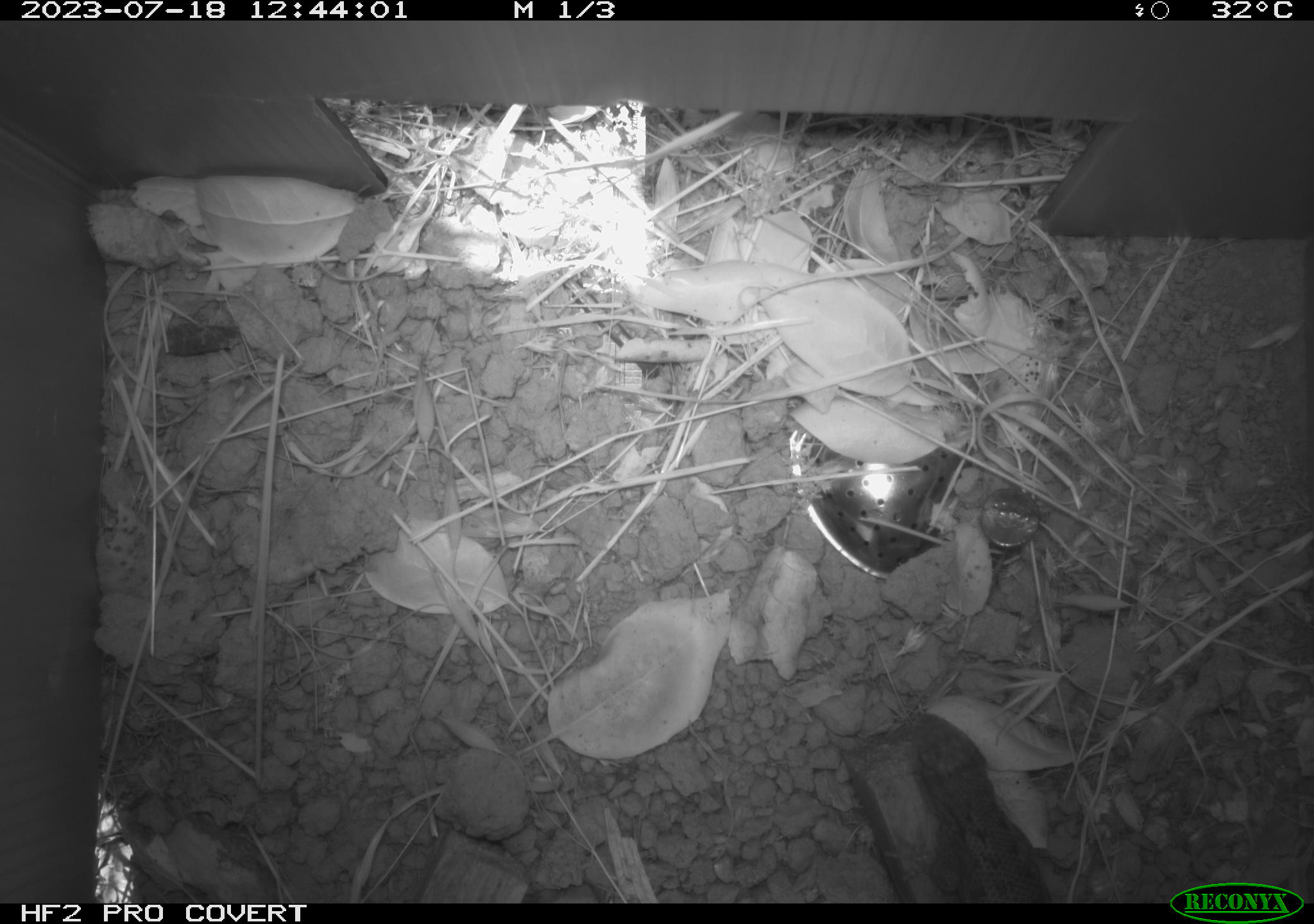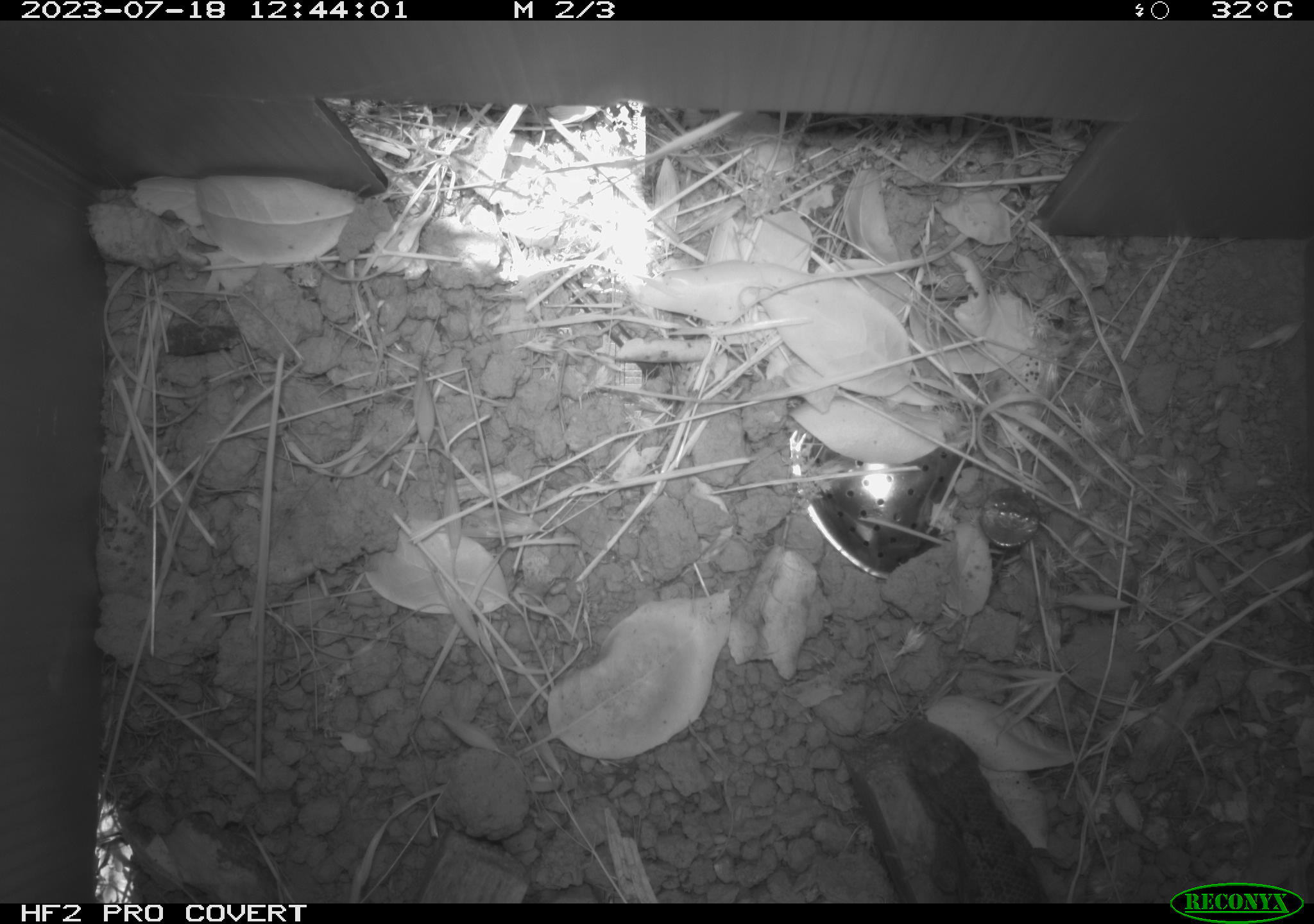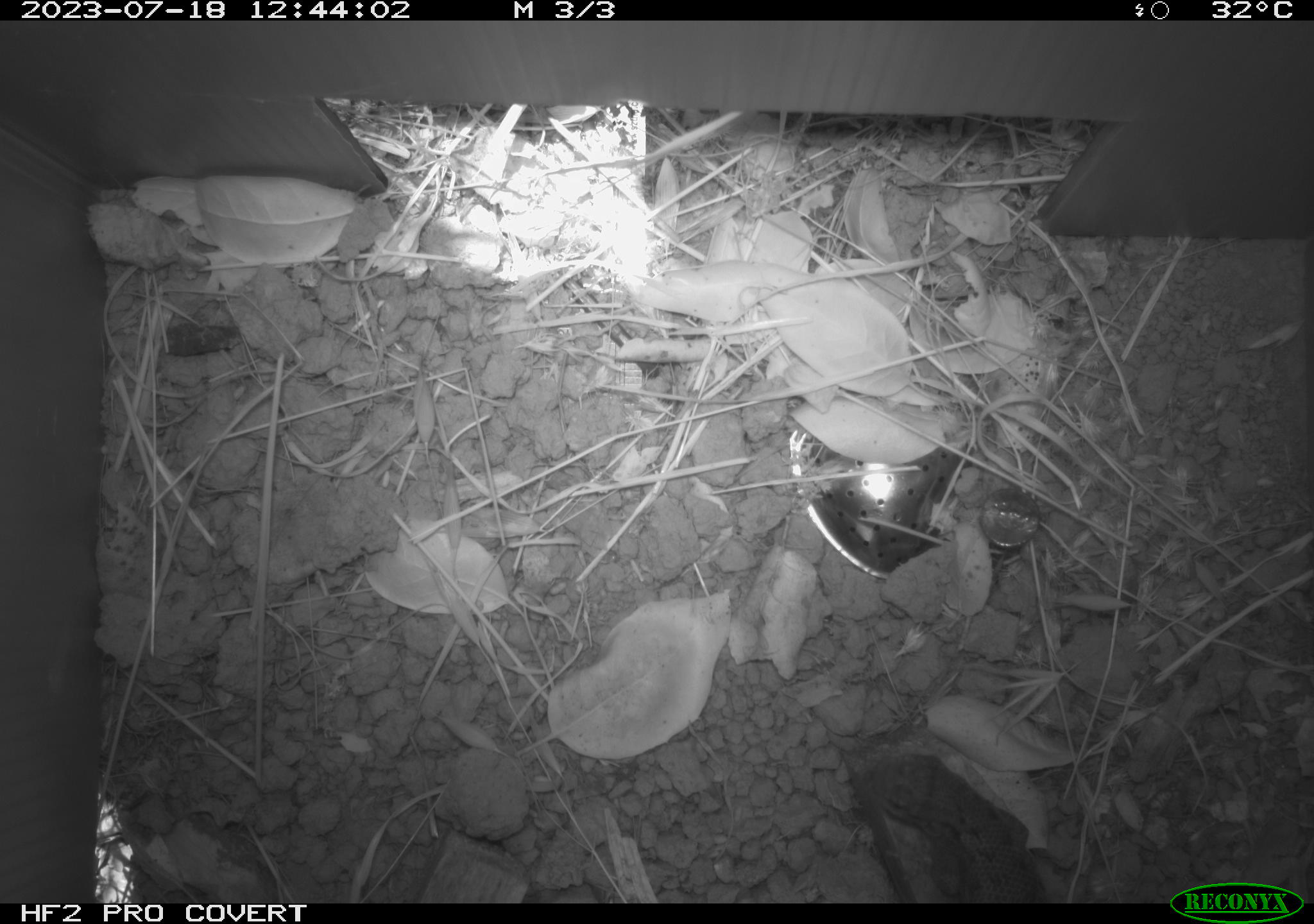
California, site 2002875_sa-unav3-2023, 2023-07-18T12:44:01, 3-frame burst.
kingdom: Animalia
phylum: Chordata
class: Reptilia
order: Squamata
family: Phrynosomatidae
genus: Sceloporus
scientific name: Sceloporus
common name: spiny lizards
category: sceloporus species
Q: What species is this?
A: Sceloporus species (spiny lizards) (Sceloporus).